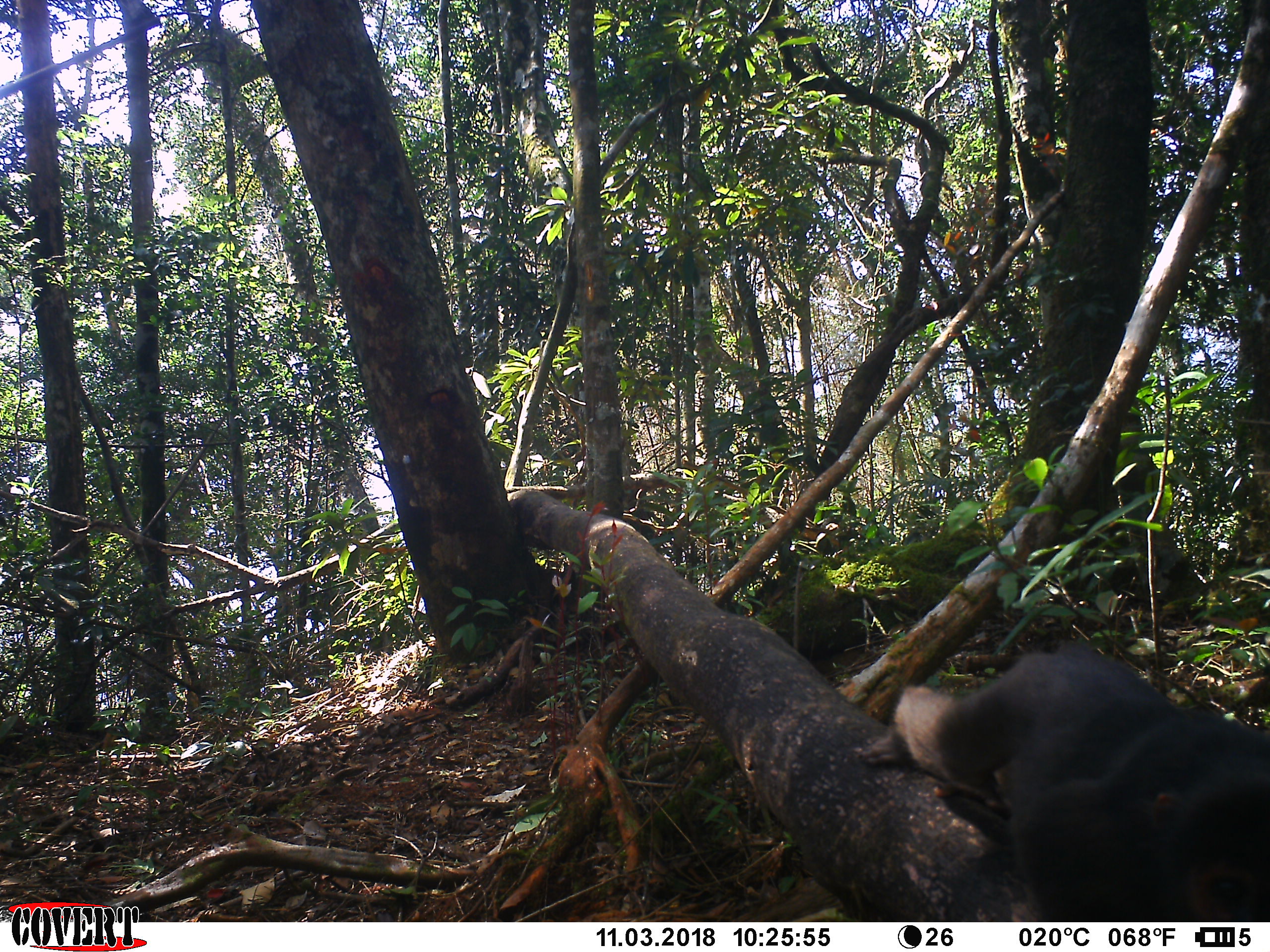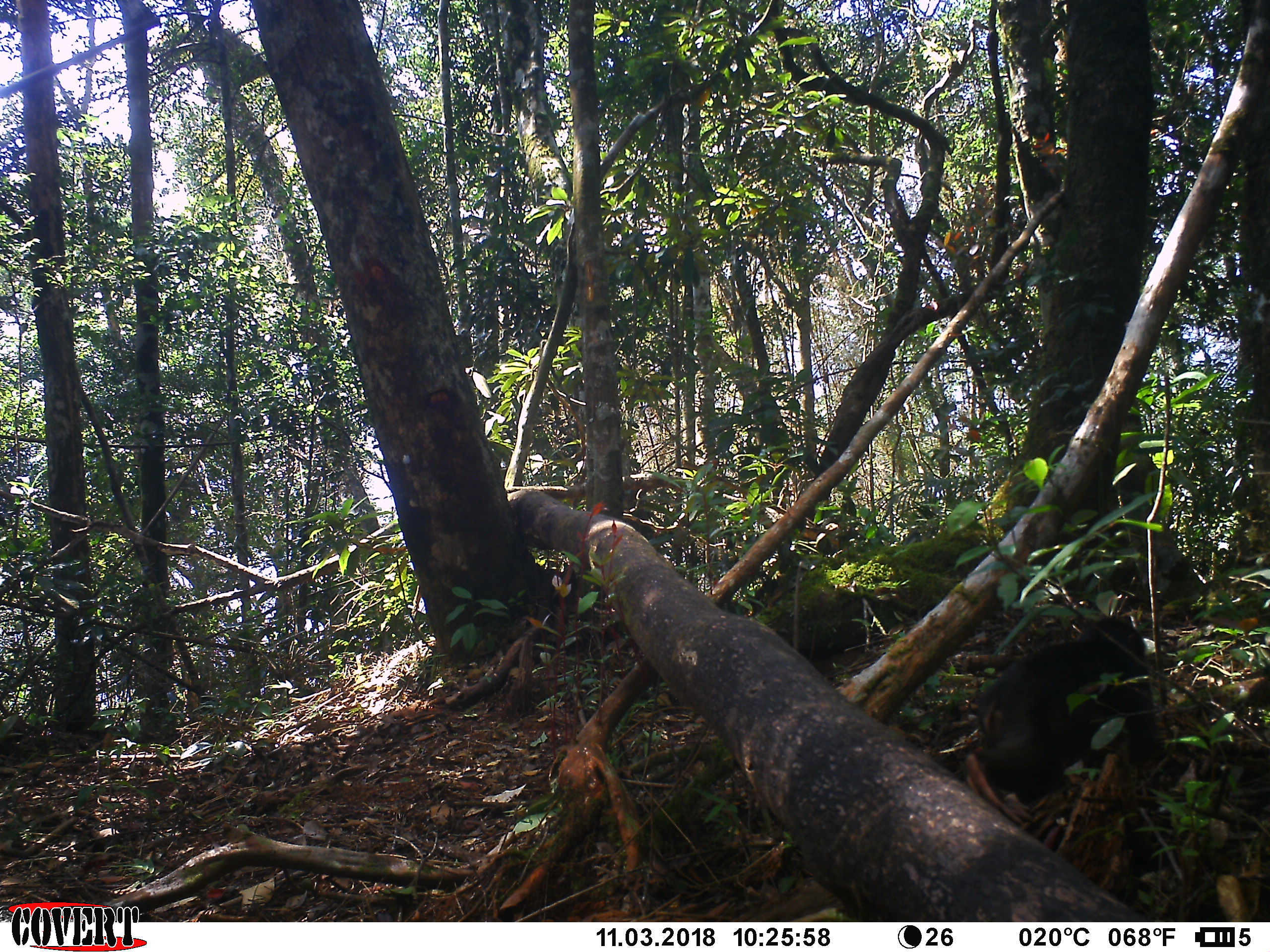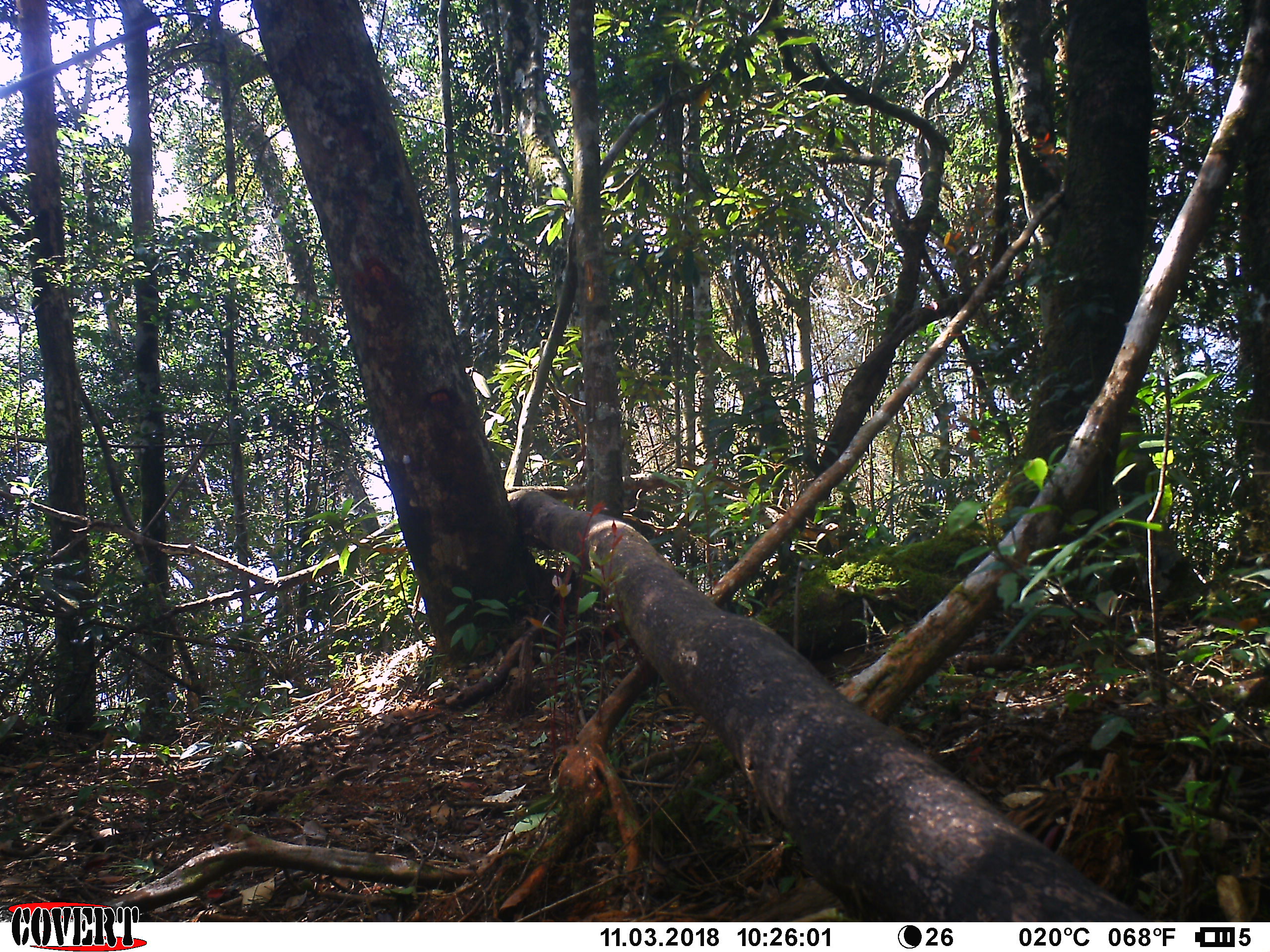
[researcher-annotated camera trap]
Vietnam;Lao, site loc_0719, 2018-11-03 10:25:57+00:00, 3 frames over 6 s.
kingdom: Animalia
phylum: Chordata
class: Mammalia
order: Primates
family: Cercopithecidae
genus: Macaca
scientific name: Macaca arctoides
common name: stump-tailed macaque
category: stump tailed macaque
Stump tailed macaque (stump-tailed macaque) (Macaca arctoides). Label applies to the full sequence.